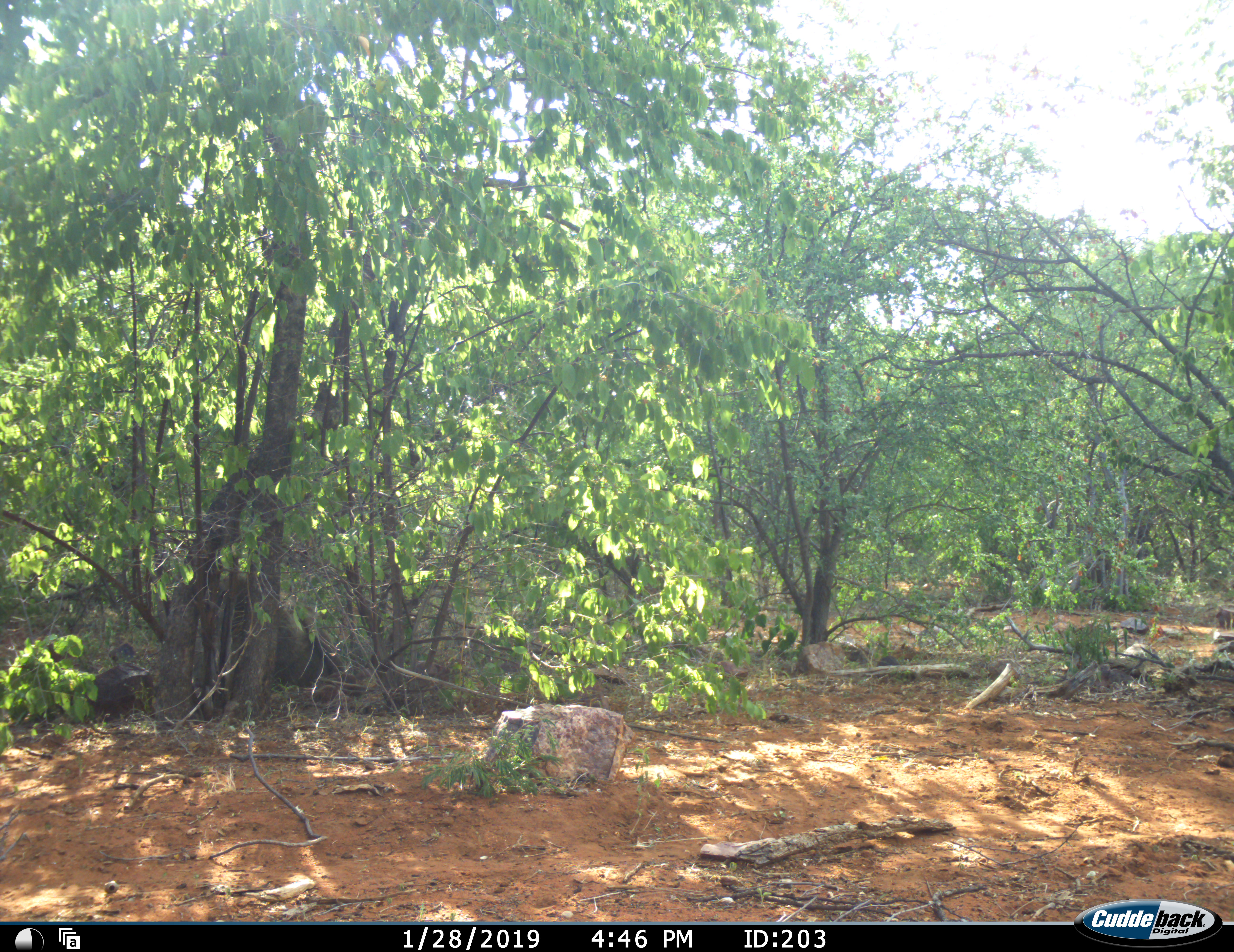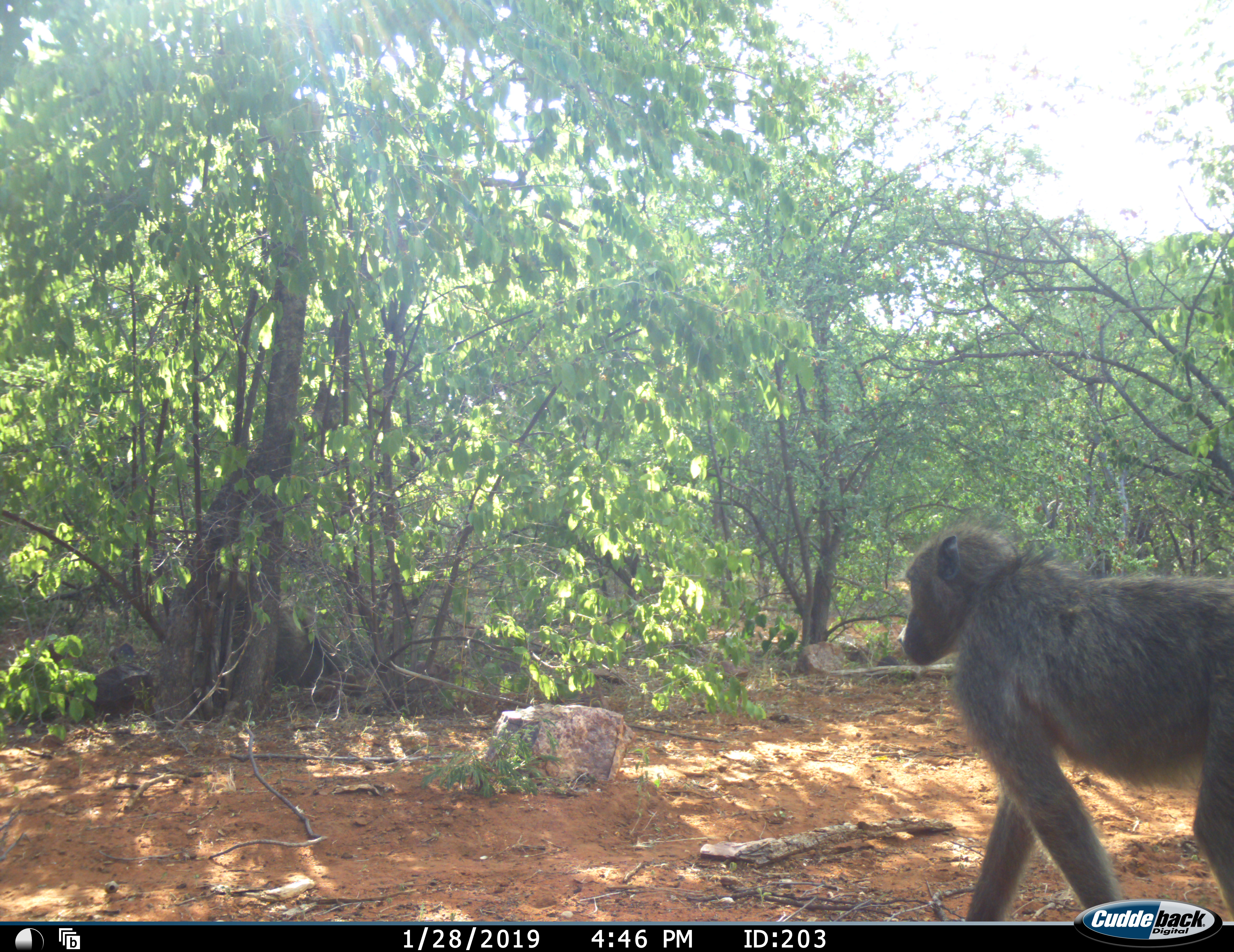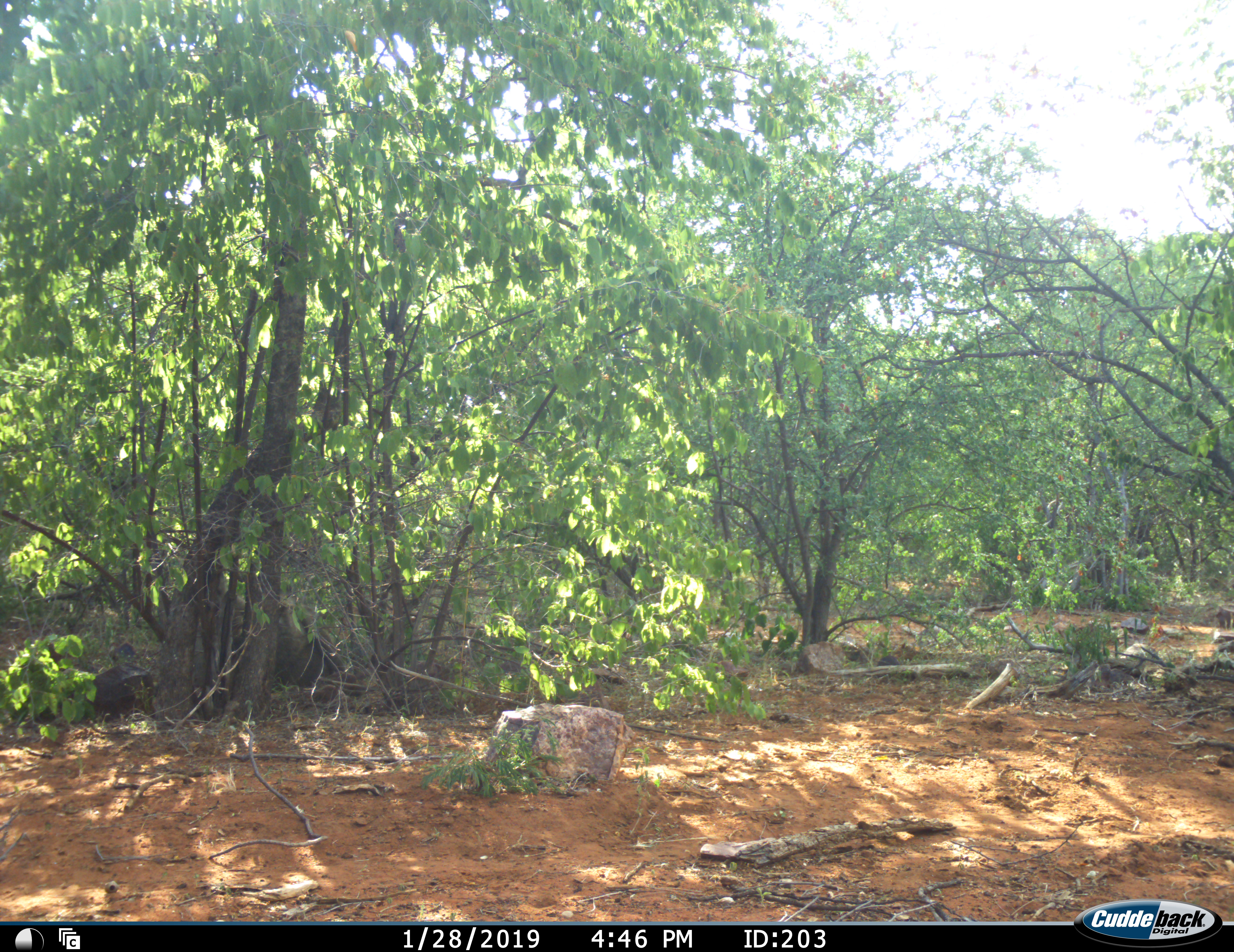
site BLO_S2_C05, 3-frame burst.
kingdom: Animalia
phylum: Chordata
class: Mammalia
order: Primates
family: Cercopithecidae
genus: Papio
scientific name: Papio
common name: baboon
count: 1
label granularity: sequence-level